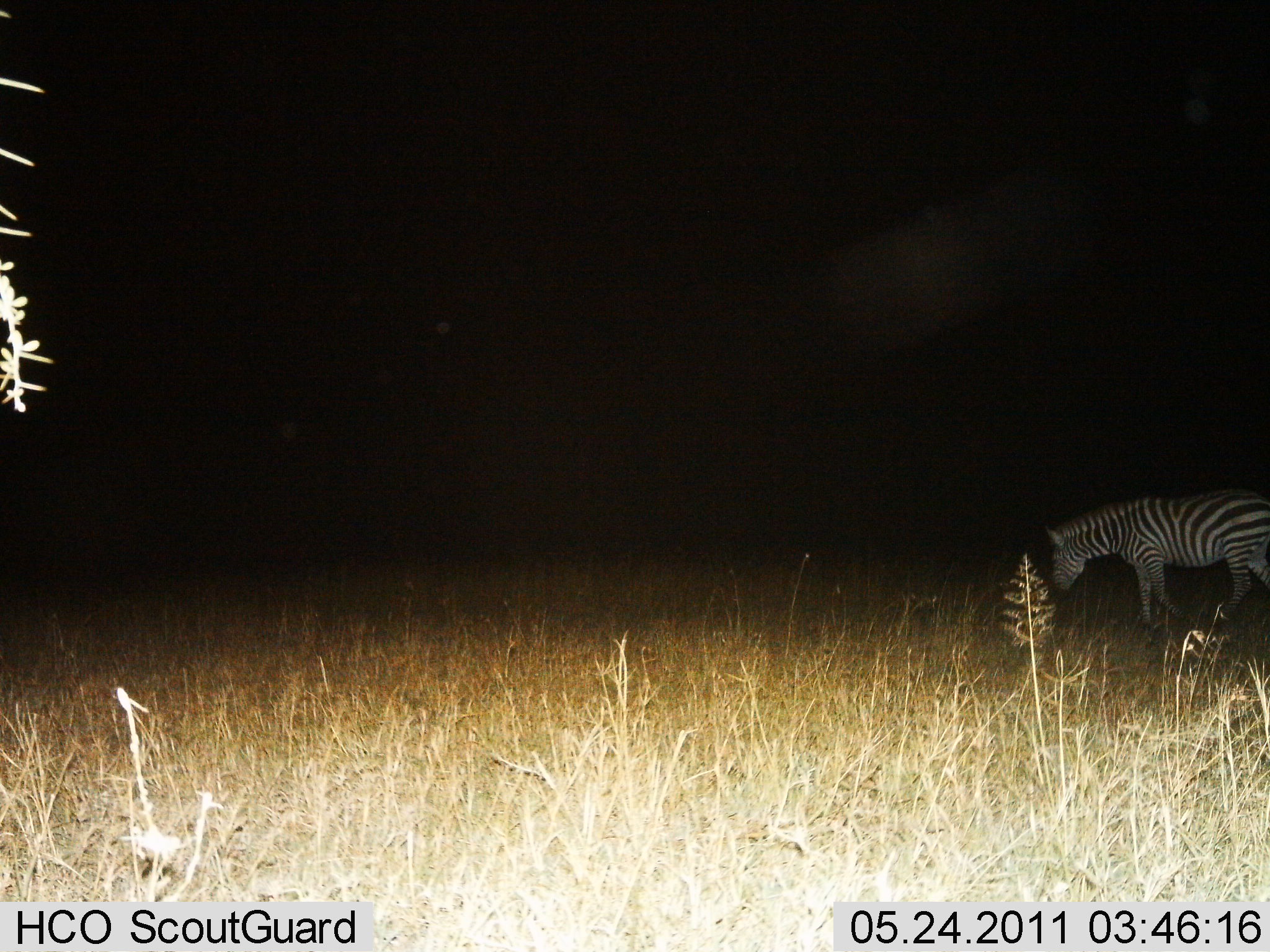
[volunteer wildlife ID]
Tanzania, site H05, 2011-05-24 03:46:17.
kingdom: Animalia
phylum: Chordata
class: Mammalia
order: Perissodactyla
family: Equidae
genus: Equus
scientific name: Equus quagga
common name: plains zebra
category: zebra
Zebra (plains zebra) (Equus quagga), count 1. Behavior (volunteer vote fractions): standing 18%, resting 0%, moving 55%, interacting 0%. Young present (vote fraction): 0%. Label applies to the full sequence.